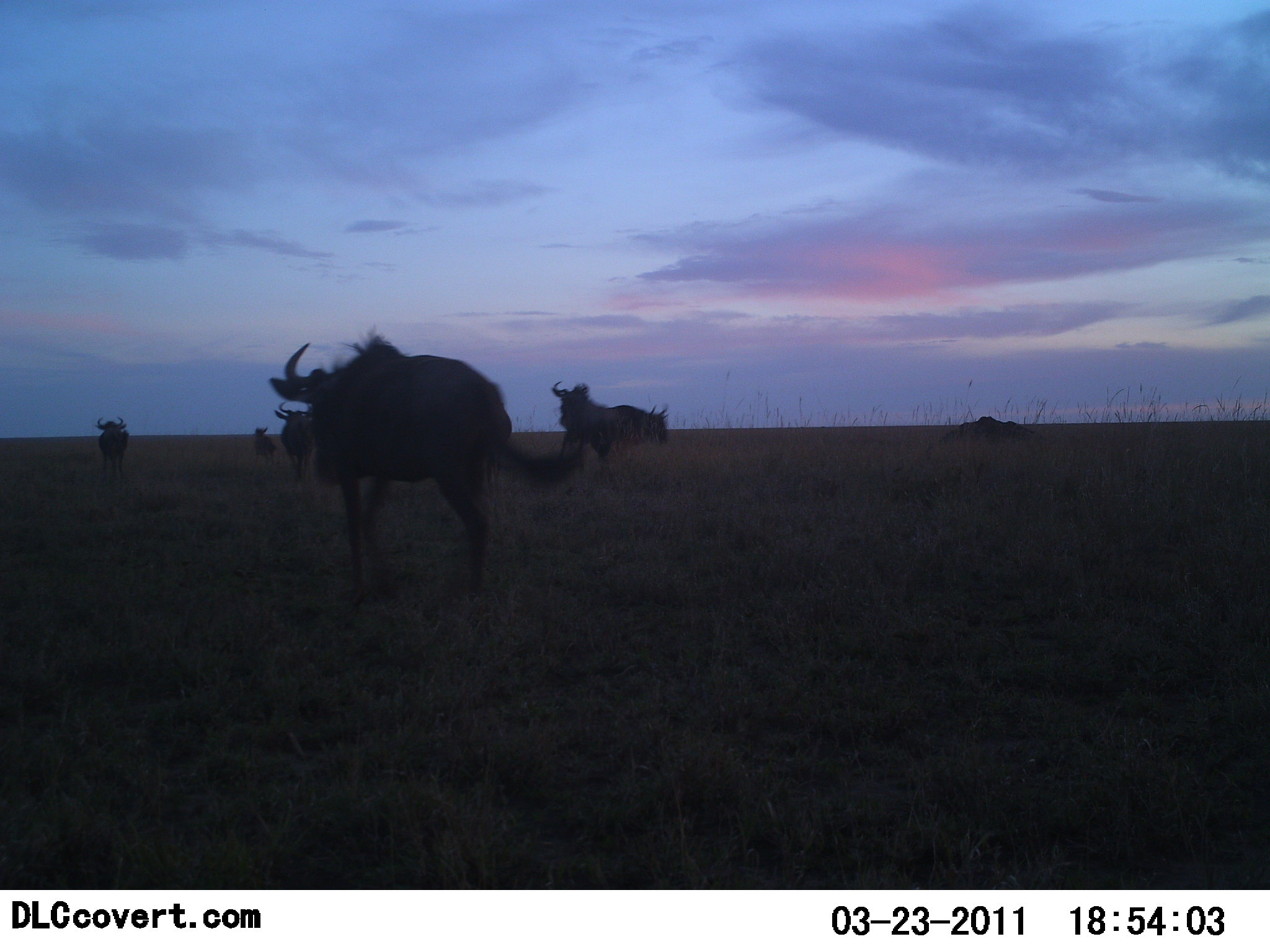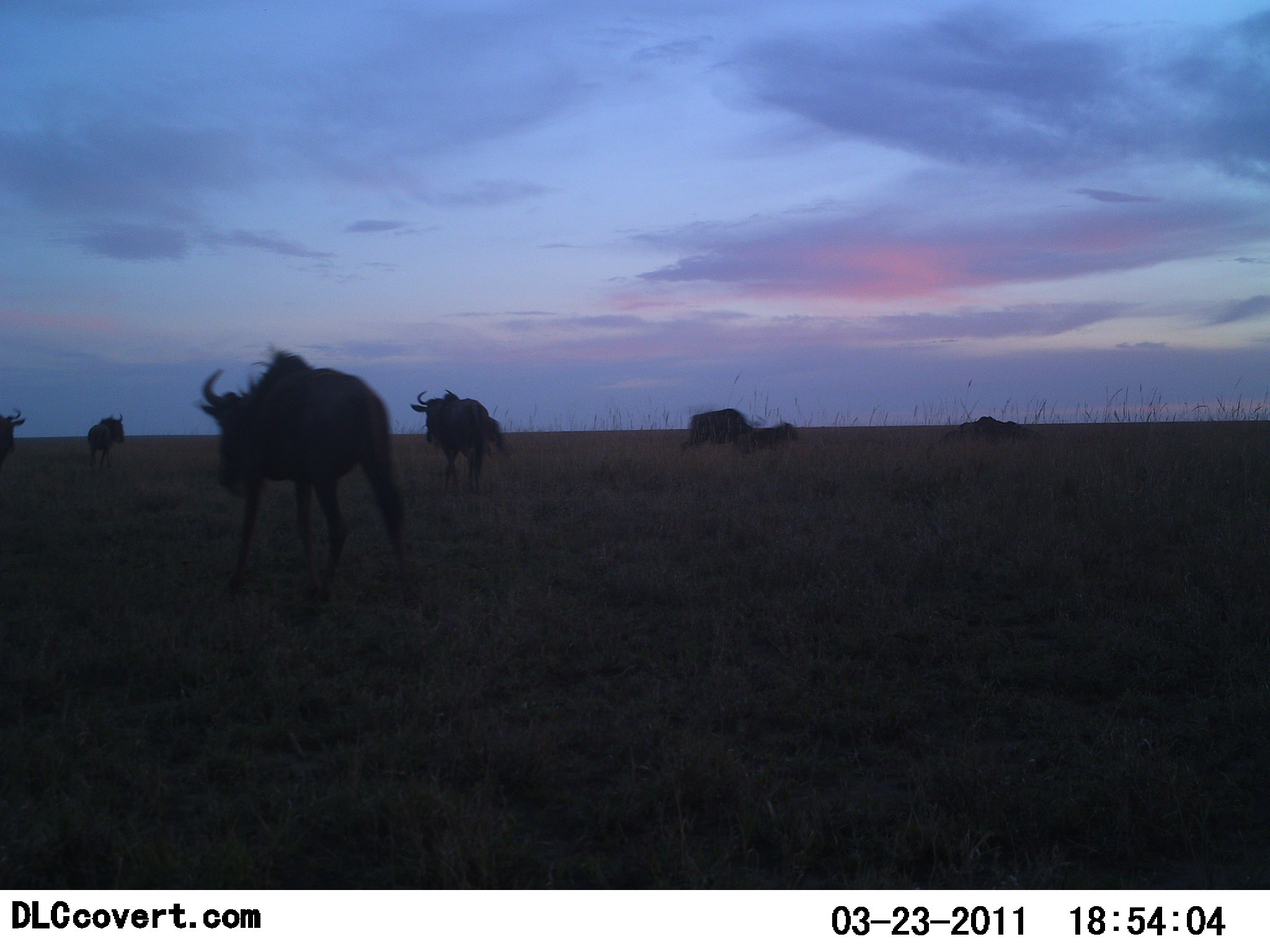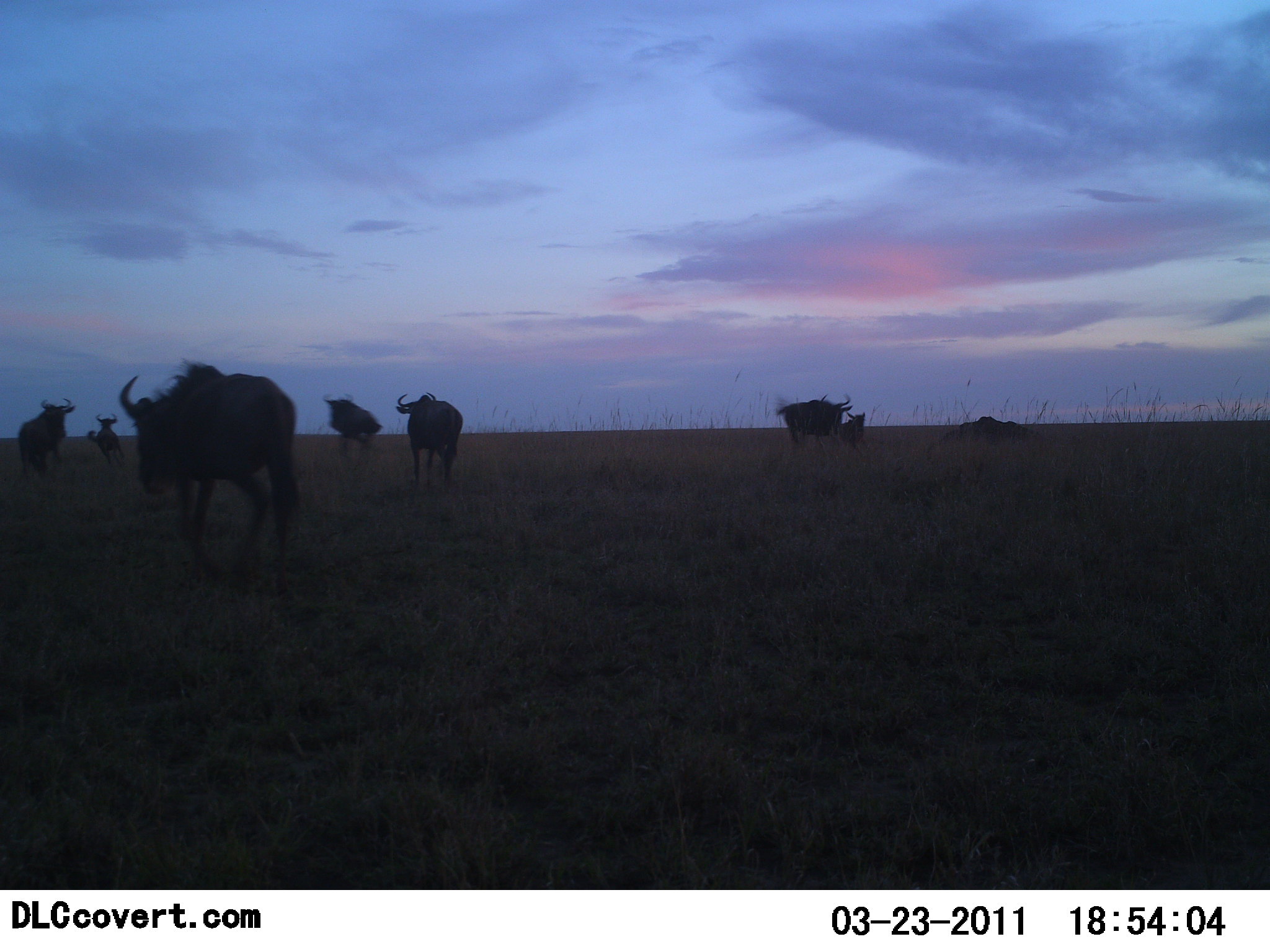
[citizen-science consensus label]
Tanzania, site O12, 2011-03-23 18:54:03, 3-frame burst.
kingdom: Animalia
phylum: Chordata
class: Mammalia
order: Artiodactyla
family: Bovidae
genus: Connochaetes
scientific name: Connochaetes taurinus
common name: blue wildebeest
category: wildebeest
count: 7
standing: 8%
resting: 8%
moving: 92%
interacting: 0%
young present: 31%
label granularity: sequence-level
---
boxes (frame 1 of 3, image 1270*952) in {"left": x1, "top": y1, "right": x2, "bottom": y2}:
animal: {"left": 266, "top": 322, "right": 581, "bottom": 633}; {"left": 550, "top": 379, "right": 609, "bottom": 464}; {"left": 273, "top": 399, "right": 318, "bottom": 494}; {"left": 607, "top": 404, "right": 671, "bottom": 449}; {"left": 94, "top": 413, "right": 130, "bottom": 482}; {"left": 253, "top": 425, "right": 279, "bottom": 464}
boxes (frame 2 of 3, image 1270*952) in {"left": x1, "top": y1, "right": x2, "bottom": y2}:
animal: {"left": 190, "top": 342, "right": 421, "bottom": 615}; {"left": 410, "top": 389, "right": 509, "bottom": 496}; {"left": 679, "top": 408, "right": 753, "bottom": 453}; {"left": 734, "top": 422, "right": 800, "bottom": 458}; {"left": 87, "top": 413, "right": 125, "bottom": 469}; {"left": 0, "top": 407, "right": 26, "bottom": 465}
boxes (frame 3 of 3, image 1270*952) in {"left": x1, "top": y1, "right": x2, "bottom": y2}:
animal: {"left": 118, "top": 357, "right": 300, "bottom": 584}; {"left": 394, "top": 391, "right": 464, "bottom": 492}; {"left": 16, "top": 397, "right": 76, "bottom": 482}; {"left": 776, "top": 392, "right": 855, "bottom": 444}; {"left": 320, "top": 393, "right": 384, "bottom": 438}; {"left": 85, "top": 412, "right": 127, "bottom": 468}; {"left": 837, "top": 411, "right": 866, "bottom": 451}